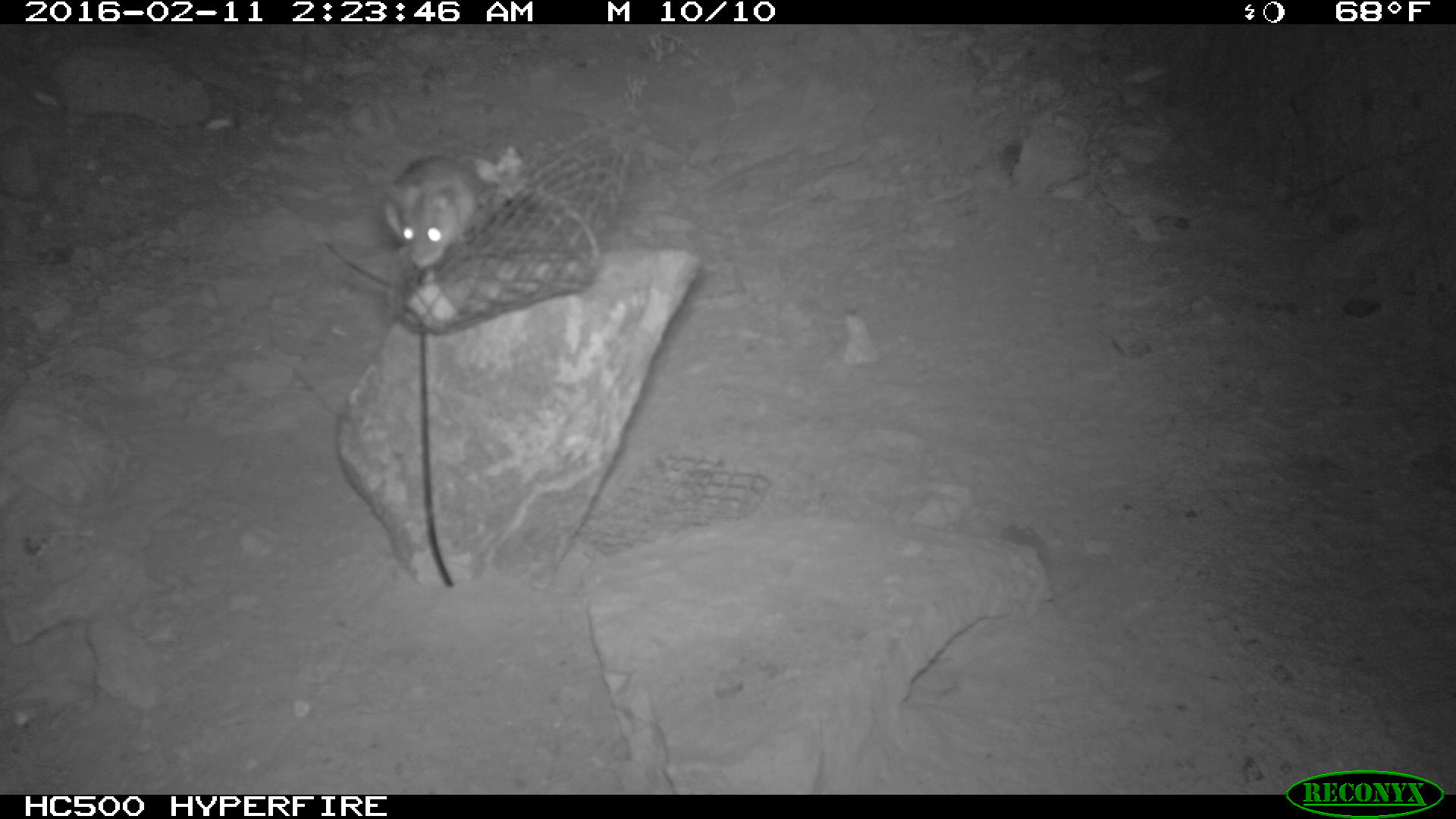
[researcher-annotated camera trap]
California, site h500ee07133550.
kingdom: Animalia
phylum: Chordata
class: Mammalia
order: Rodentia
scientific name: Rodentia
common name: rodent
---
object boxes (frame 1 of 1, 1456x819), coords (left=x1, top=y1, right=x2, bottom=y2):
rodent: (left=381, top=152, right=478, bottom=271)